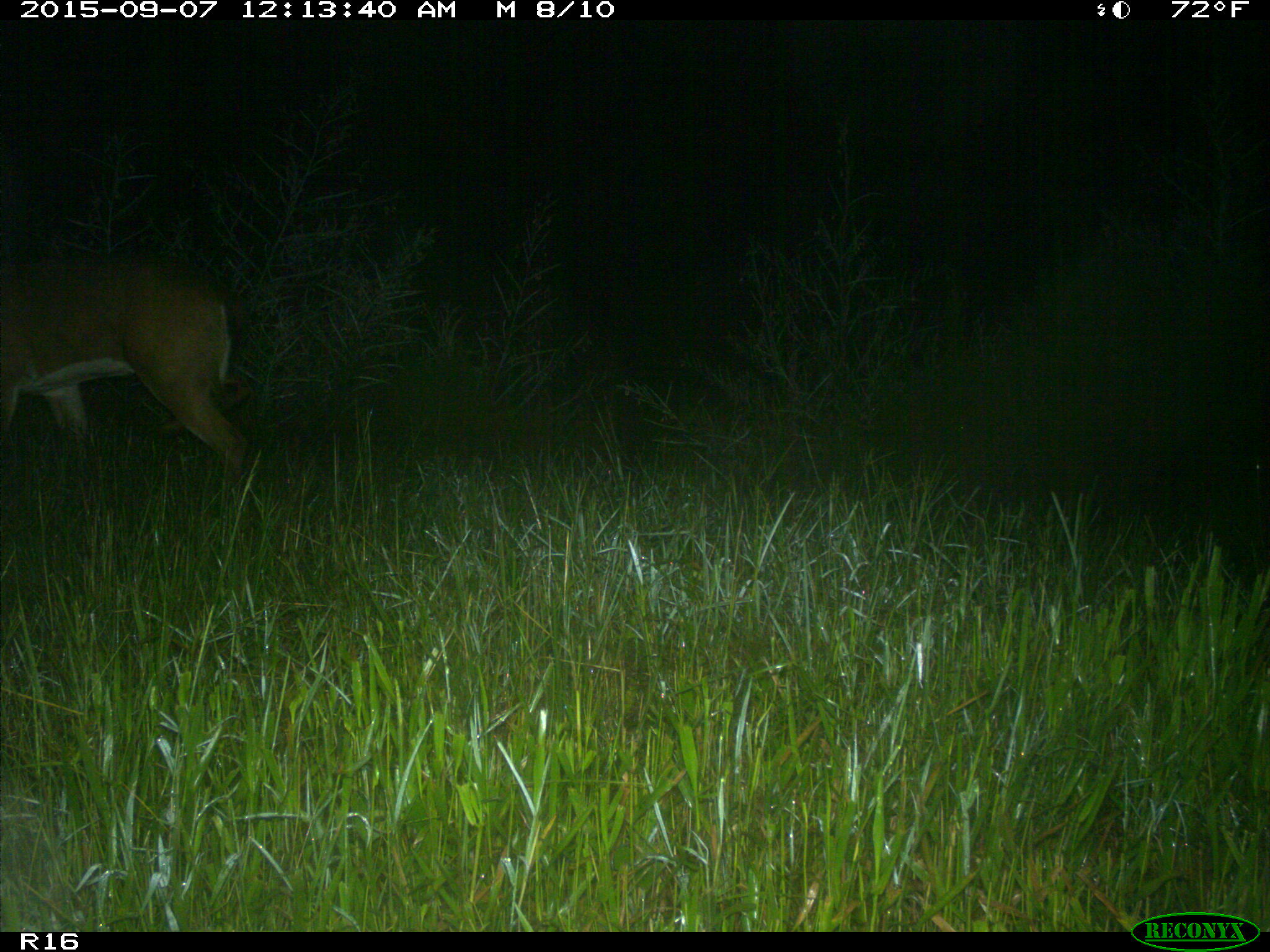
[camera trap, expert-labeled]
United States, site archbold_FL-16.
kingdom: Animalia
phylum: Chordata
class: Mammalia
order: Artiodactyla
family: Cervidae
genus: Odocoileus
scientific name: Odocoileus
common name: deer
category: unidentified deer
Unidentified deer (deer) (Odocoileus).